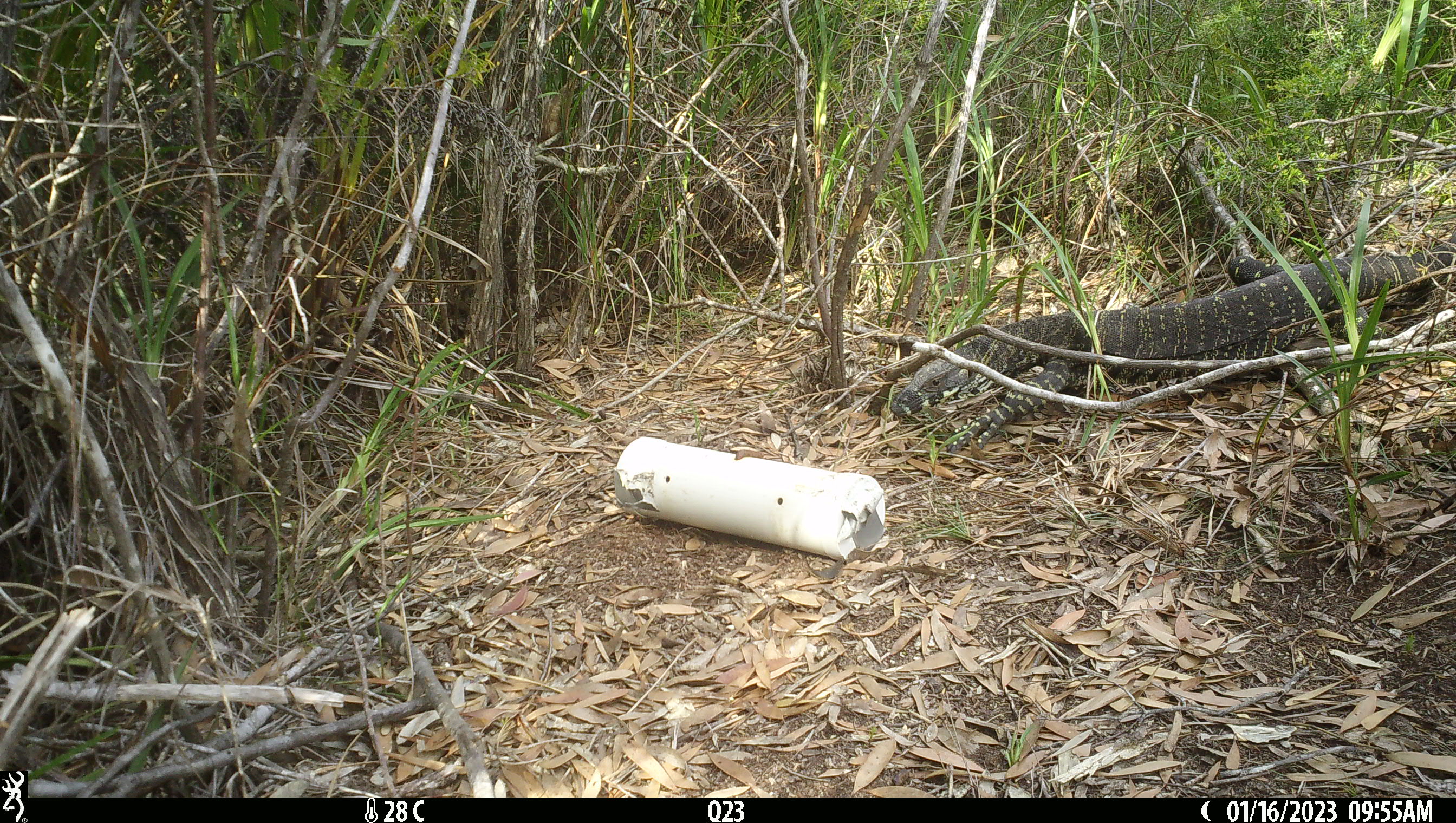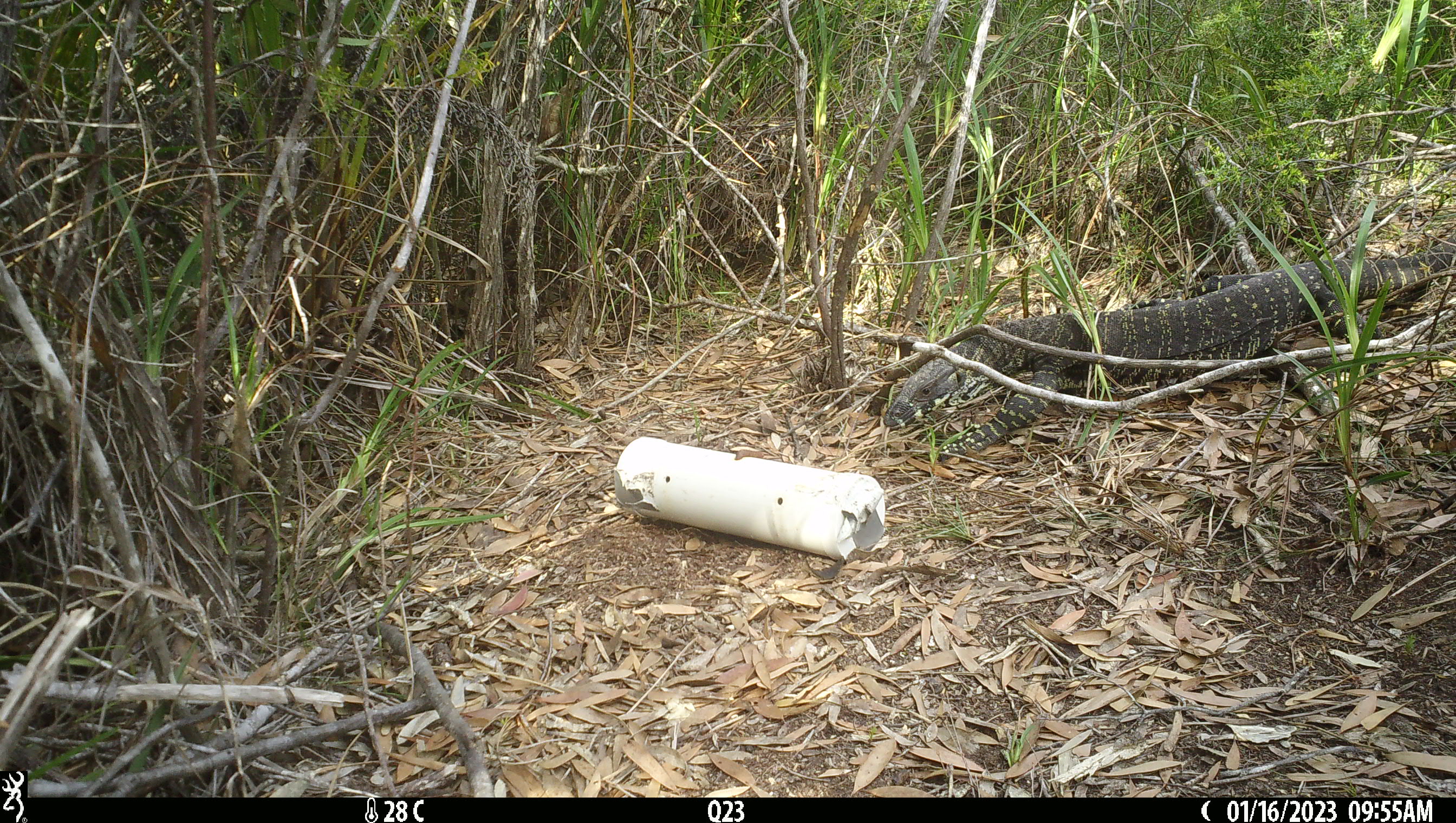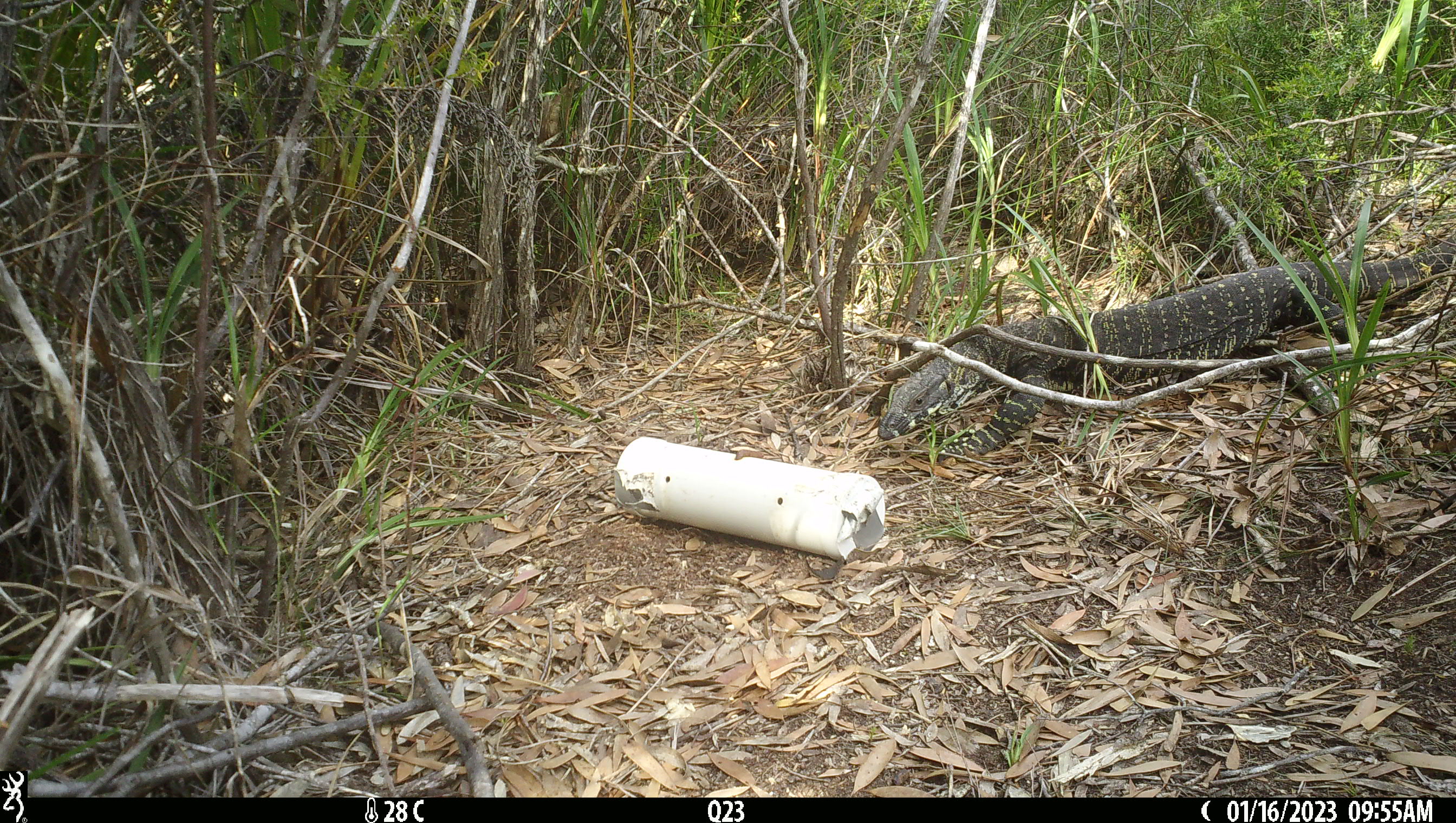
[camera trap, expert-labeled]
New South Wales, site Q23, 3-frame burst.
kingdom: Animalia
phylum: Chordata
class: Reptilia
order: Squamata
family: Varanidae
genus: Varanus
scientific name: Varanus varius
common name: lace monitor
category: goanna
Goanna (lace monitor) (Varanus varius).